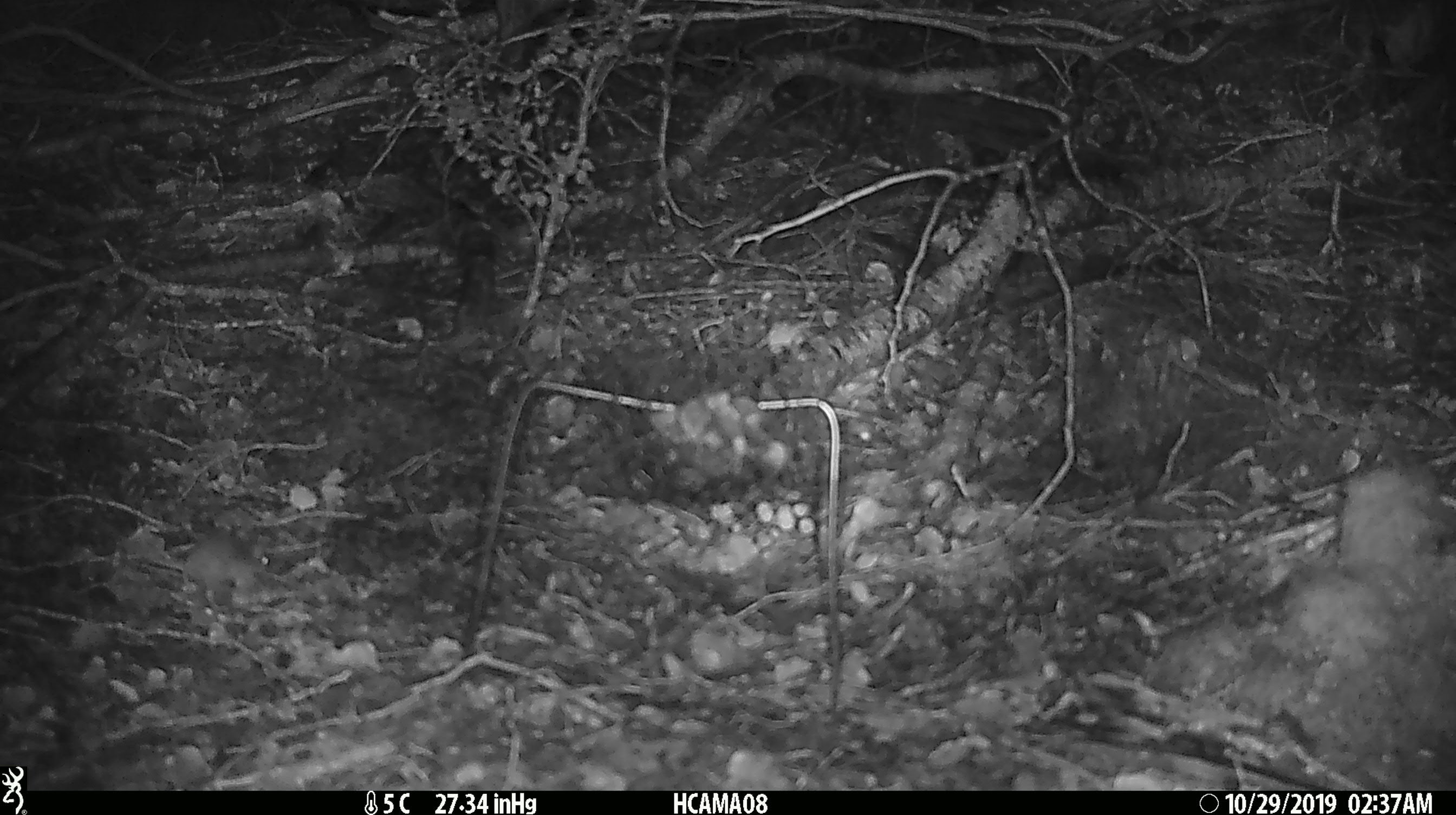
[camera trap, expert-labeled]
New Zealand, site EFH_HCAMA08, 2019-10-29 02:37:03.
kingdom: Animalia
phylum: Chordata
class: Mammalia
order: Rodentia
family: Muridae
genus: Mus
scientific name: Mus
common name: mouse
Mouse (Mus).